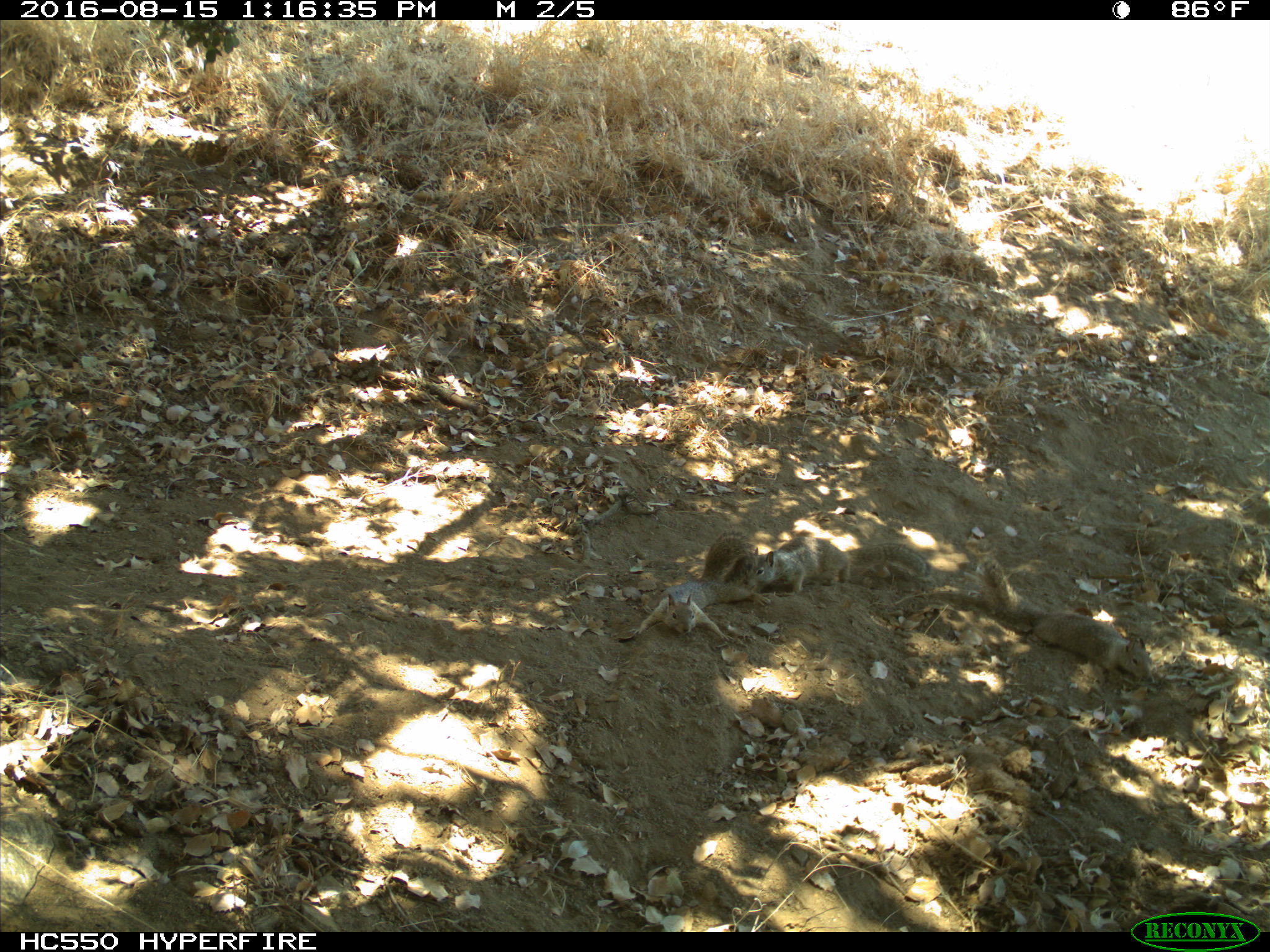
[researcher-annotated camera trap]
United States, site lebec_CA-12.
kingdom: Animalia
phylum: Chordata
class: Mammalia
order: Rodentia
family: Sciuridae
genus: Otospermophilus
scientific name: Otospermophilus beecheyi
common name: california ground squirrel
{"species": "Otospermophilus beecheyi (california ground squirrel)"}